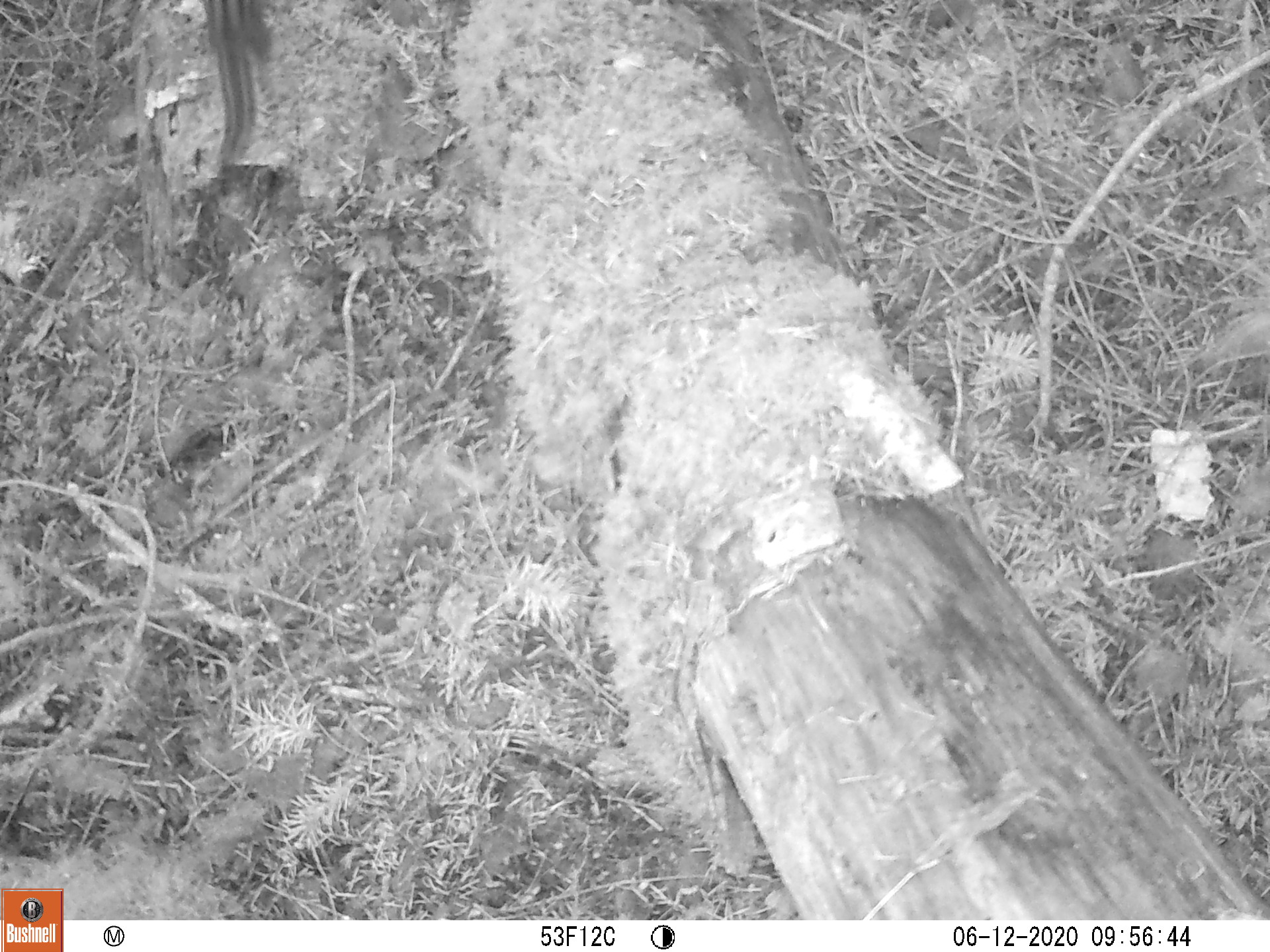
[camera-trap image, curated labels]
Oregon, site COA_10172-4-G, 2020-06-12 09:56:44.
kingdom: Animalia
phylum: Chordata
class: Mammalia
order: Rodentia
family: Sciuridae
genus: Neotamias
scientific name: Neotamias townsendii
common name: townsend's chipmunk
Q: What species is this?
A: Townsend's chipmunk (Neotamias townsendii).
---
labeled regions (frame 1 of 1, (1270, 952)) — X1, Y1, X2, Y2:
townsend's chipmunk: 192, 0, 280, 175